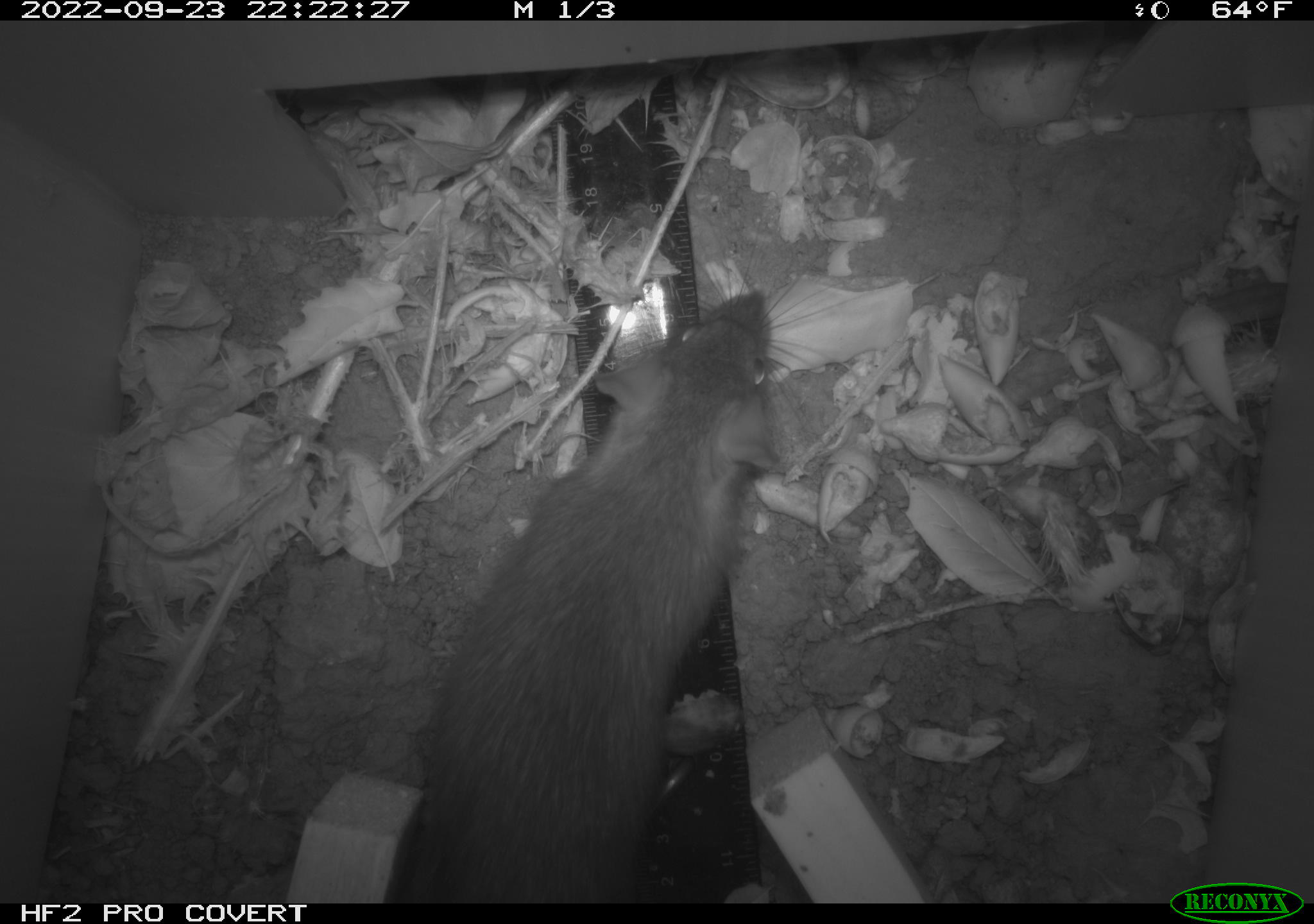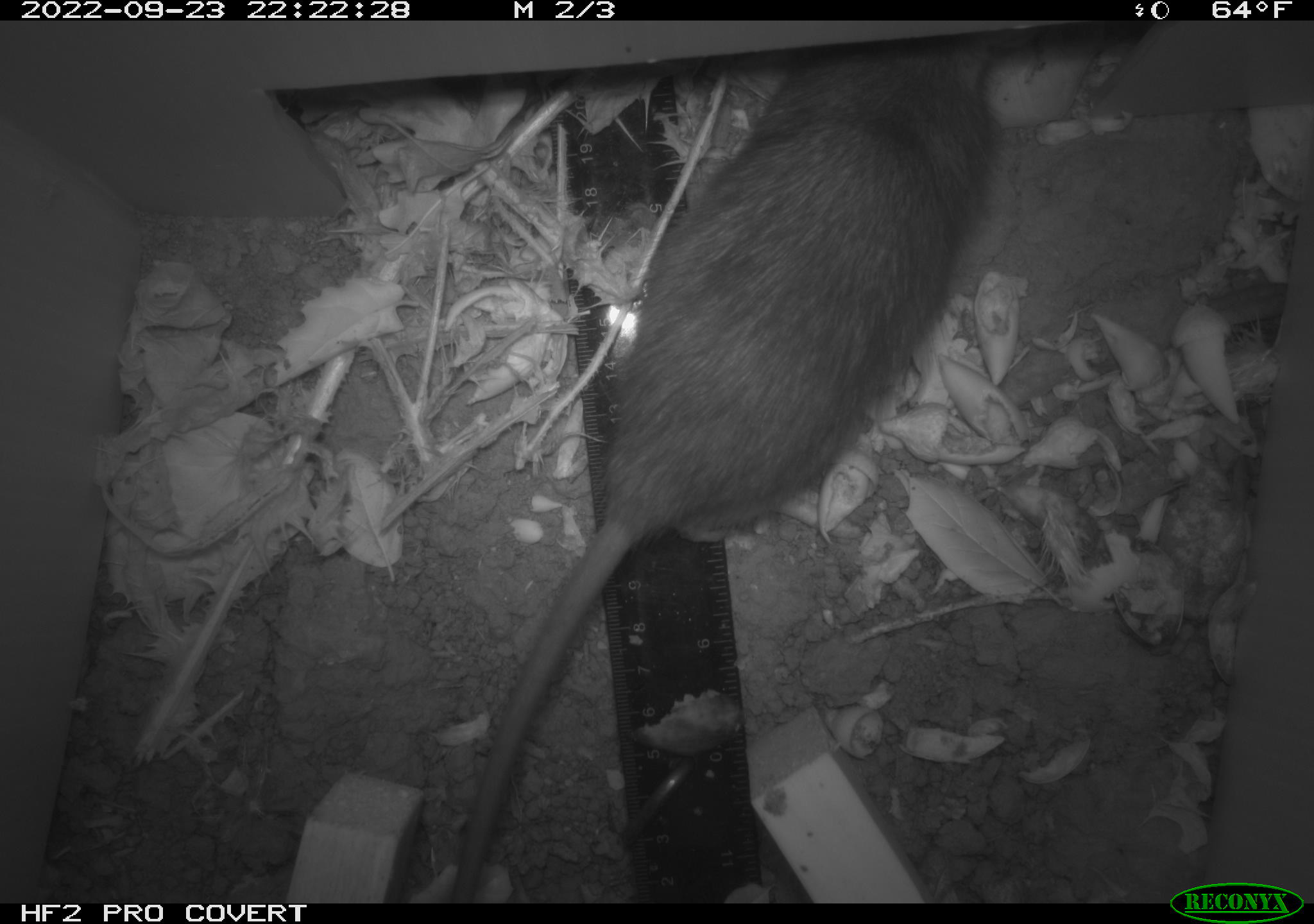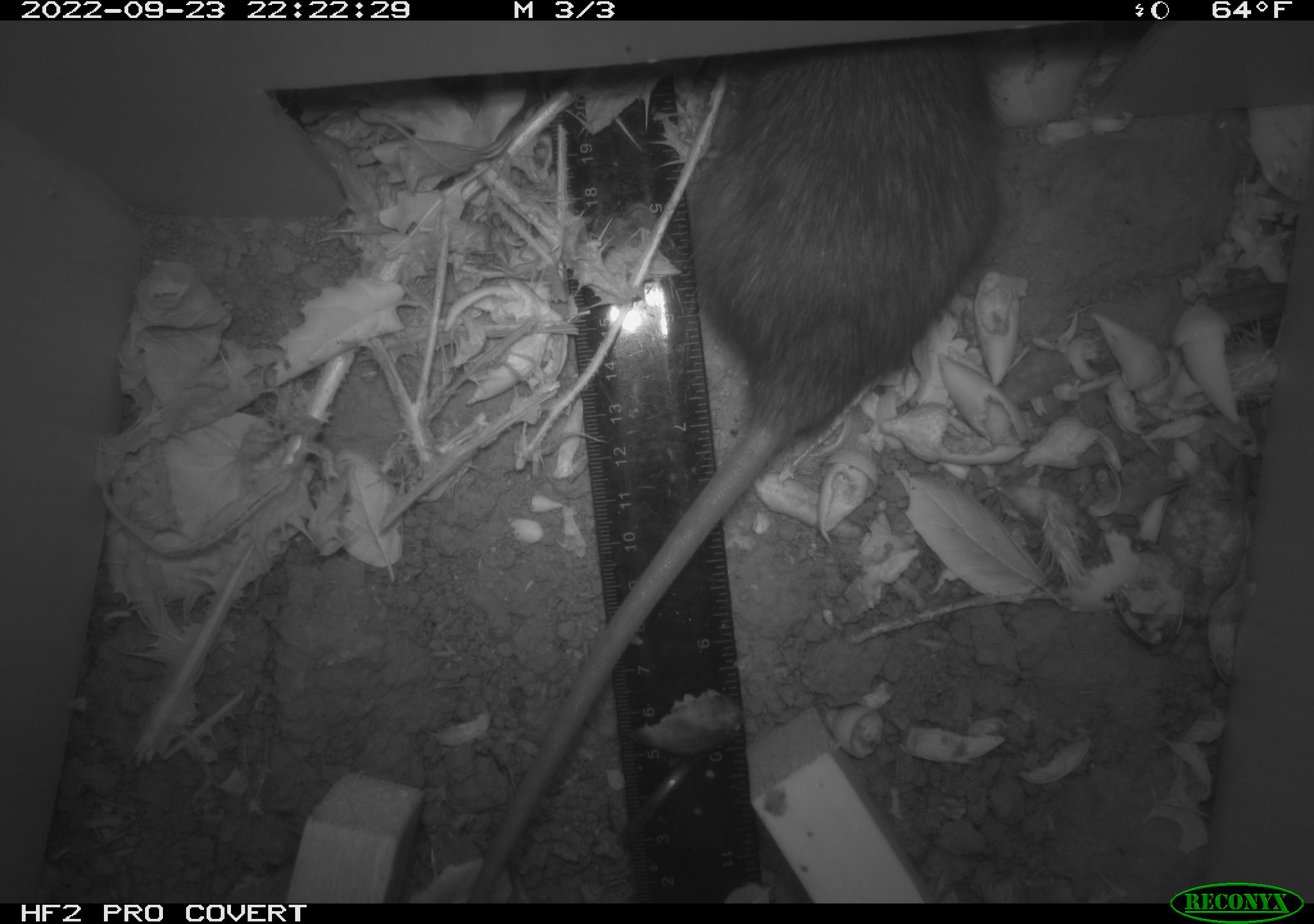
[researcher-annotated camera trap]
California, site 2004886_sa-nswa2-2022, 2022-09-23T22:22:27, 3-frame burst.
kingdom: Animalia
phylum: Chordata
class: Mammalia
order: Rodentia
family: Muridae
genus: Rattus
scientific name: Rattus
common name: rat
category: rattus species